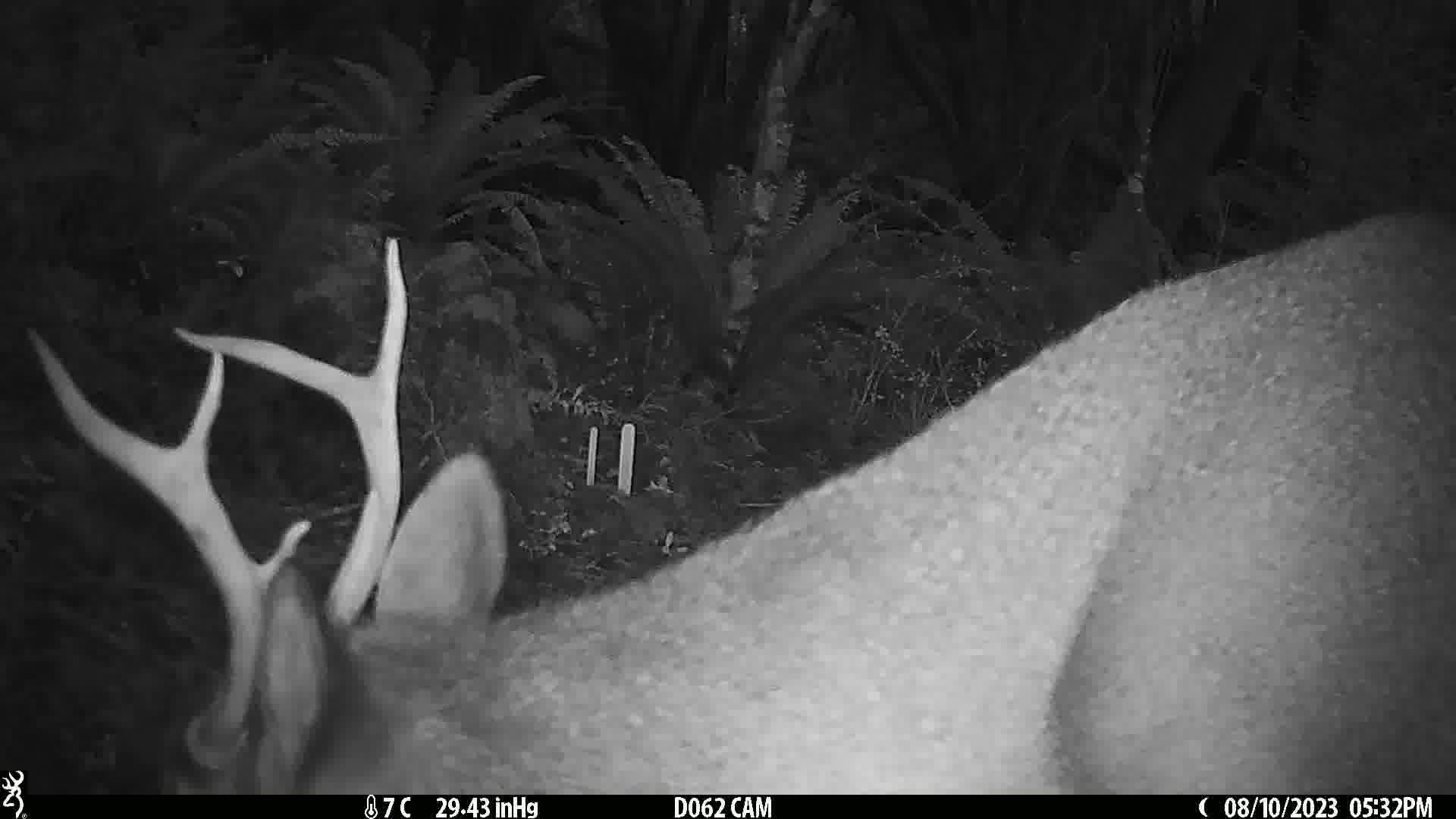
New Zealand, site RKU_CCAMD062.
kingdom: Animalia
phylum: Chordata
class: Mammalia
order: Artiodactyla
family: Cervidae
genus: Odocoileus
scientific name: Odocoileus virginianus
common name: white-tailed deer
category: white tailed deer